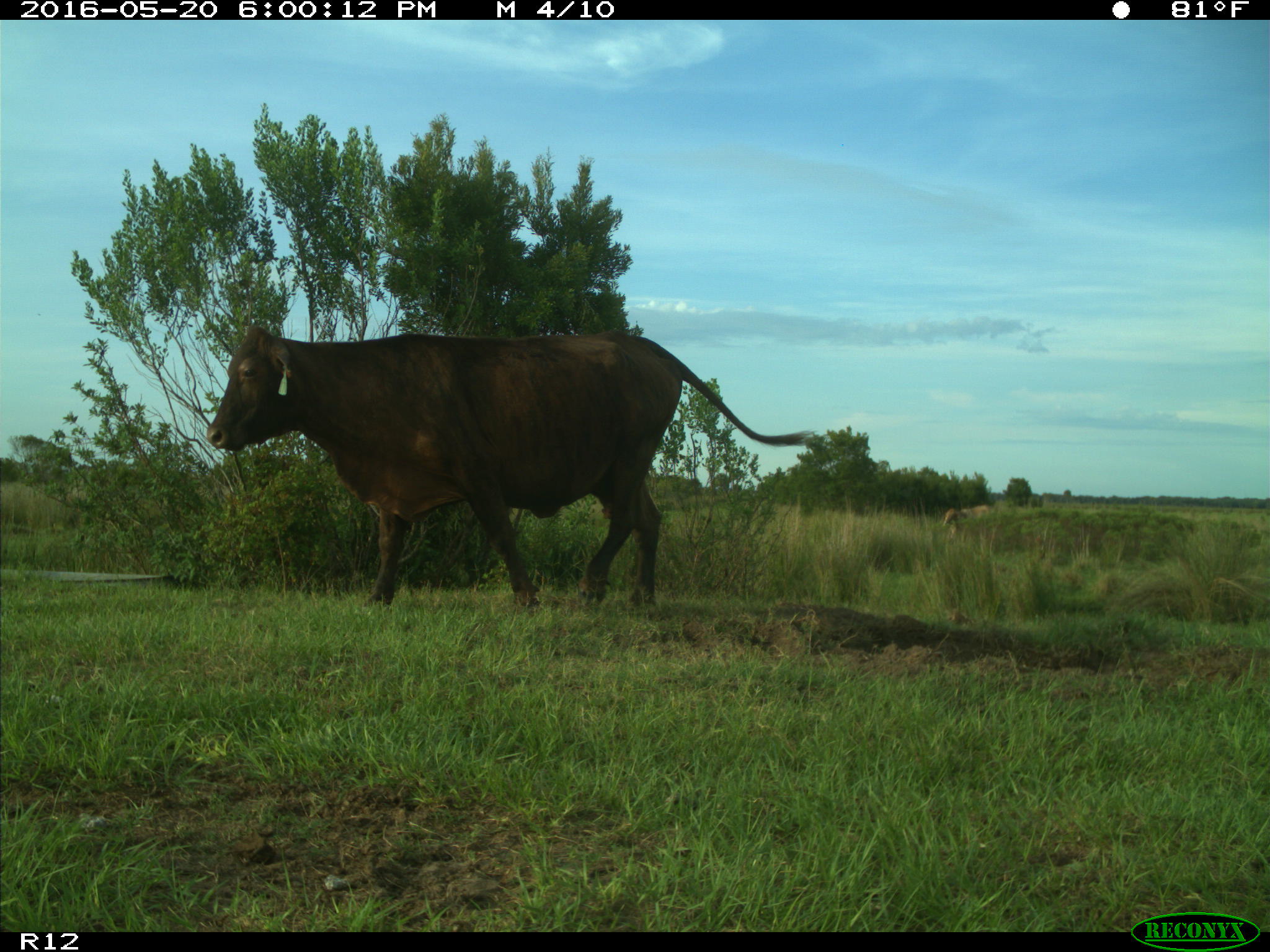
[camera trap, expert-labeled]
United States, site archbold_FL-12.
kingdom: Animalia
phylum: Chordata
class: Mammalia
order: Artiodactyla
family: Bovidae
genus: Bos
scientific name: Bos taurus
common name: domestic cow